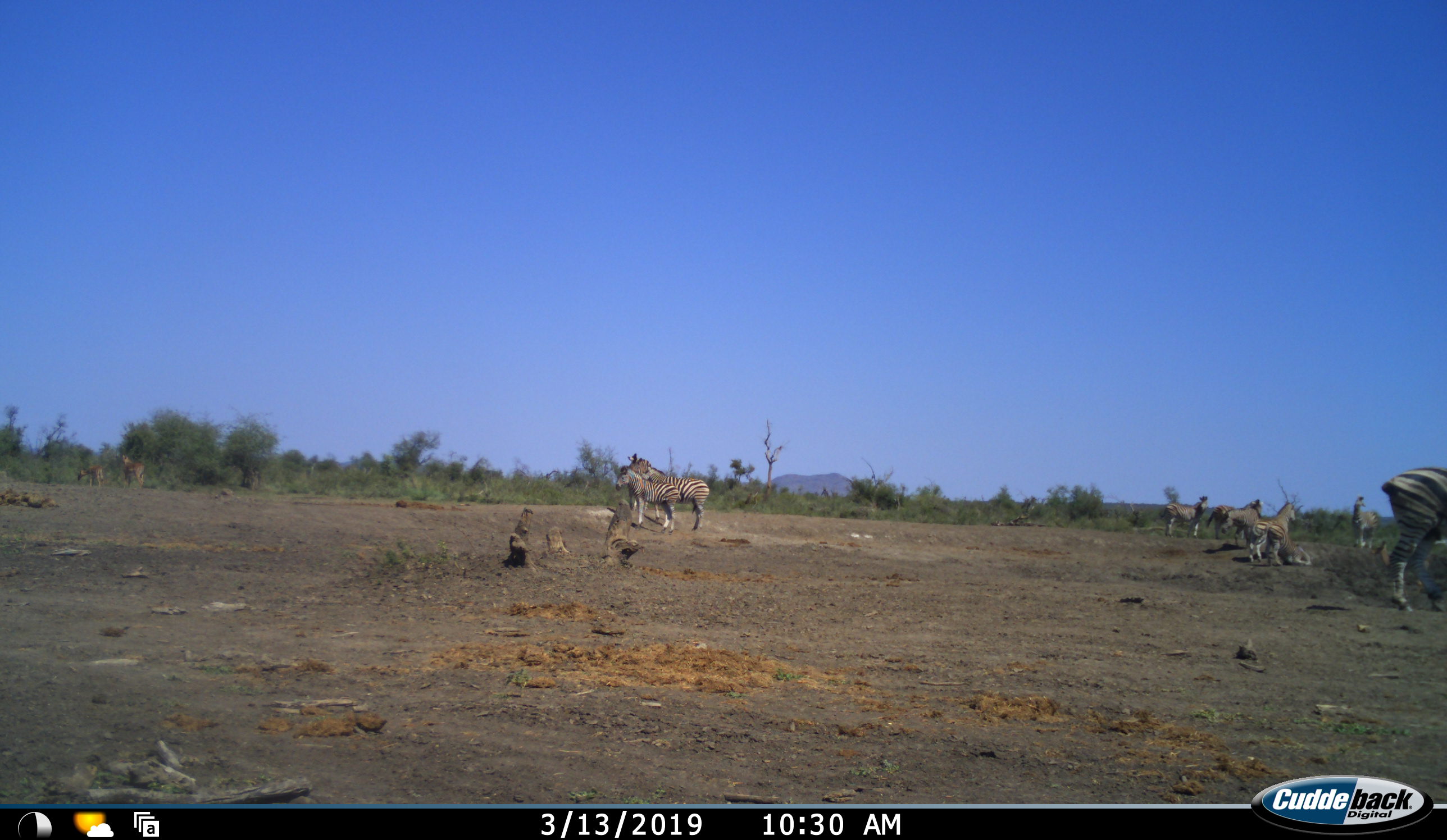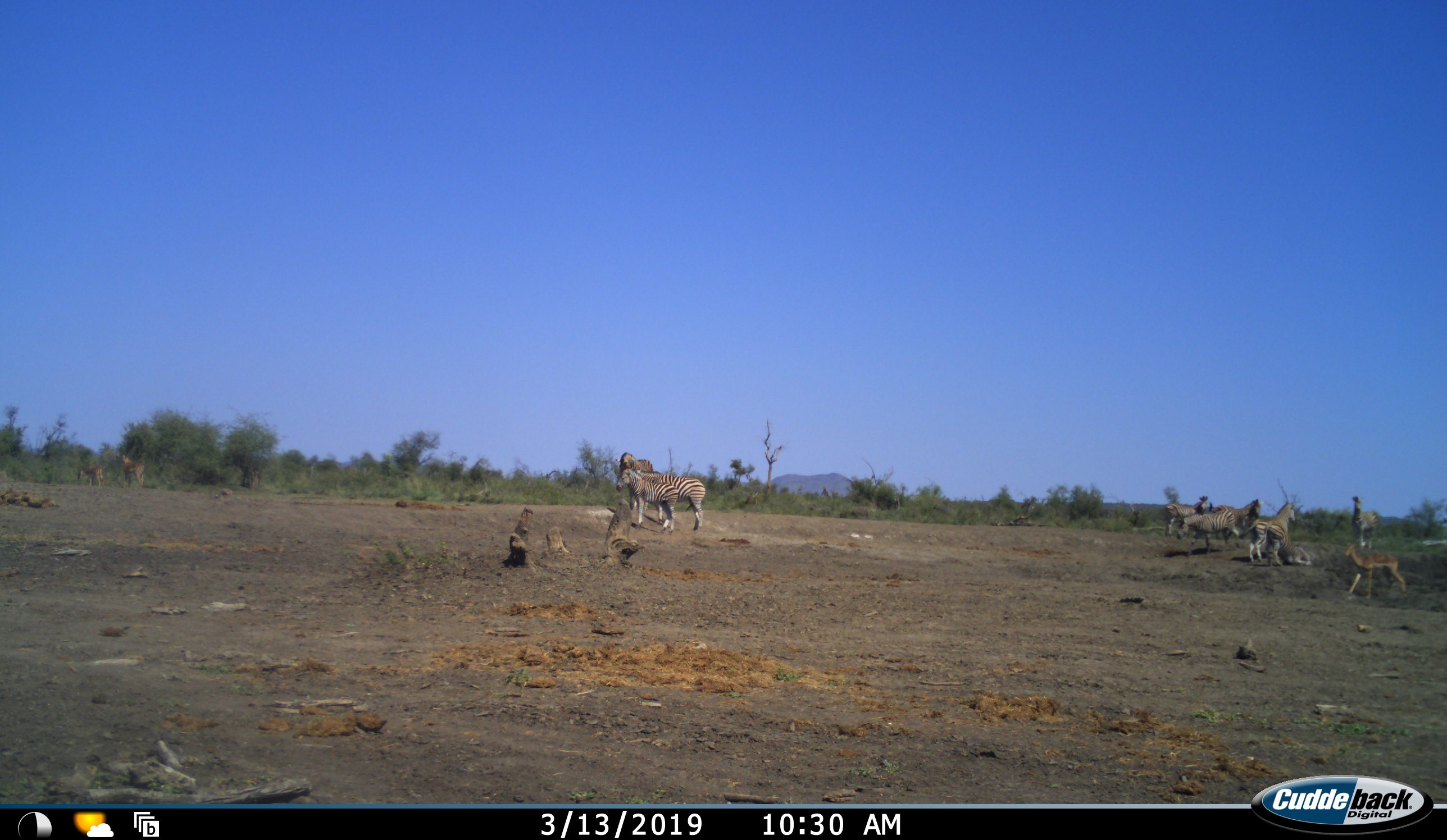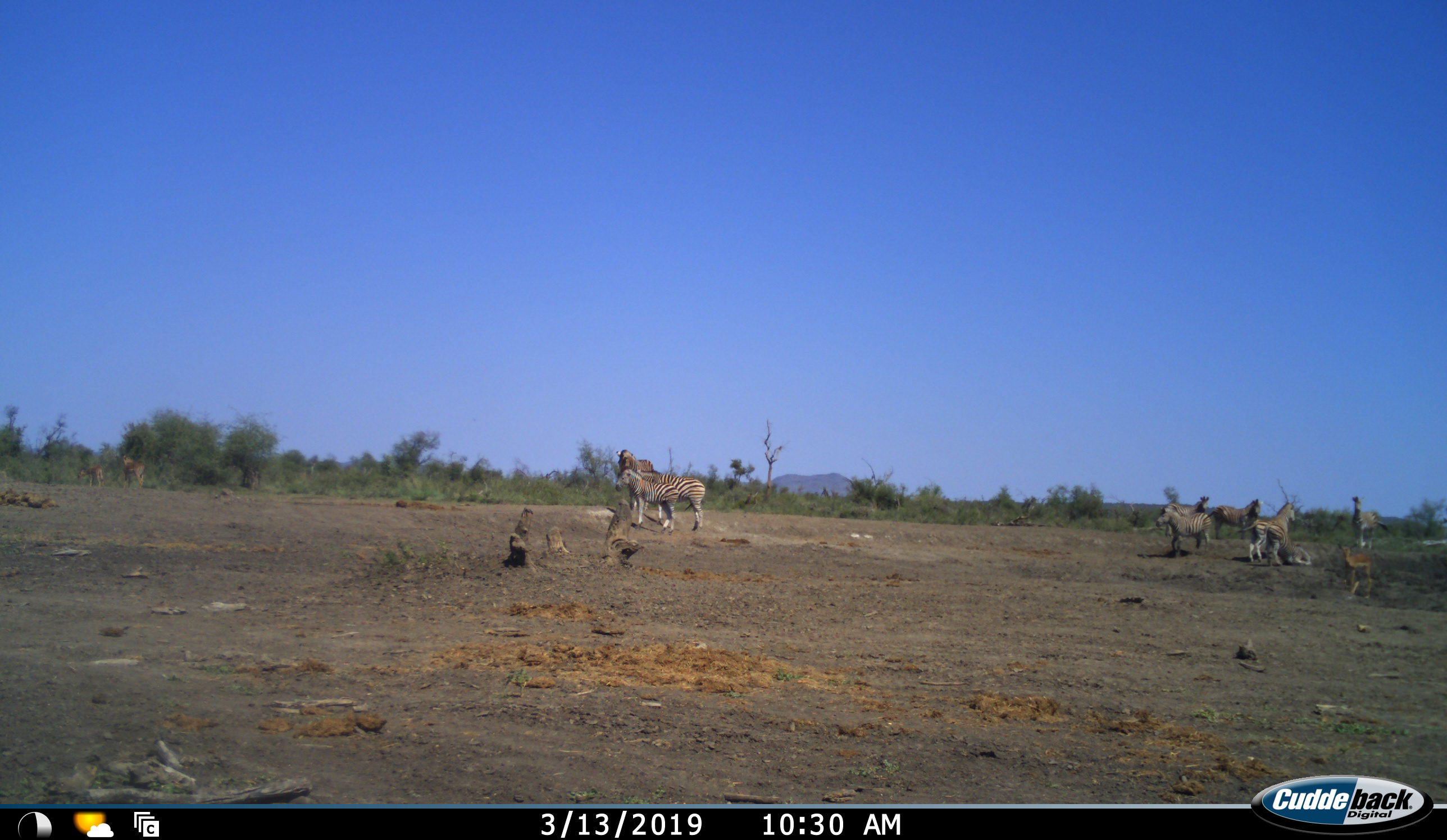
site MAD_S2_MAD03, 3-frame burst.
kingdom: Animalia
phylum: Chordata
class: Mammalia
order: Perissodactyla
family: Equidae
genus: Equus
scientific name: Equus quagga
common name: plains zebra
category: zebraplains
Zebraplains (plains zebra) (Equus quagga), count 9. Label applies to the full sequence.